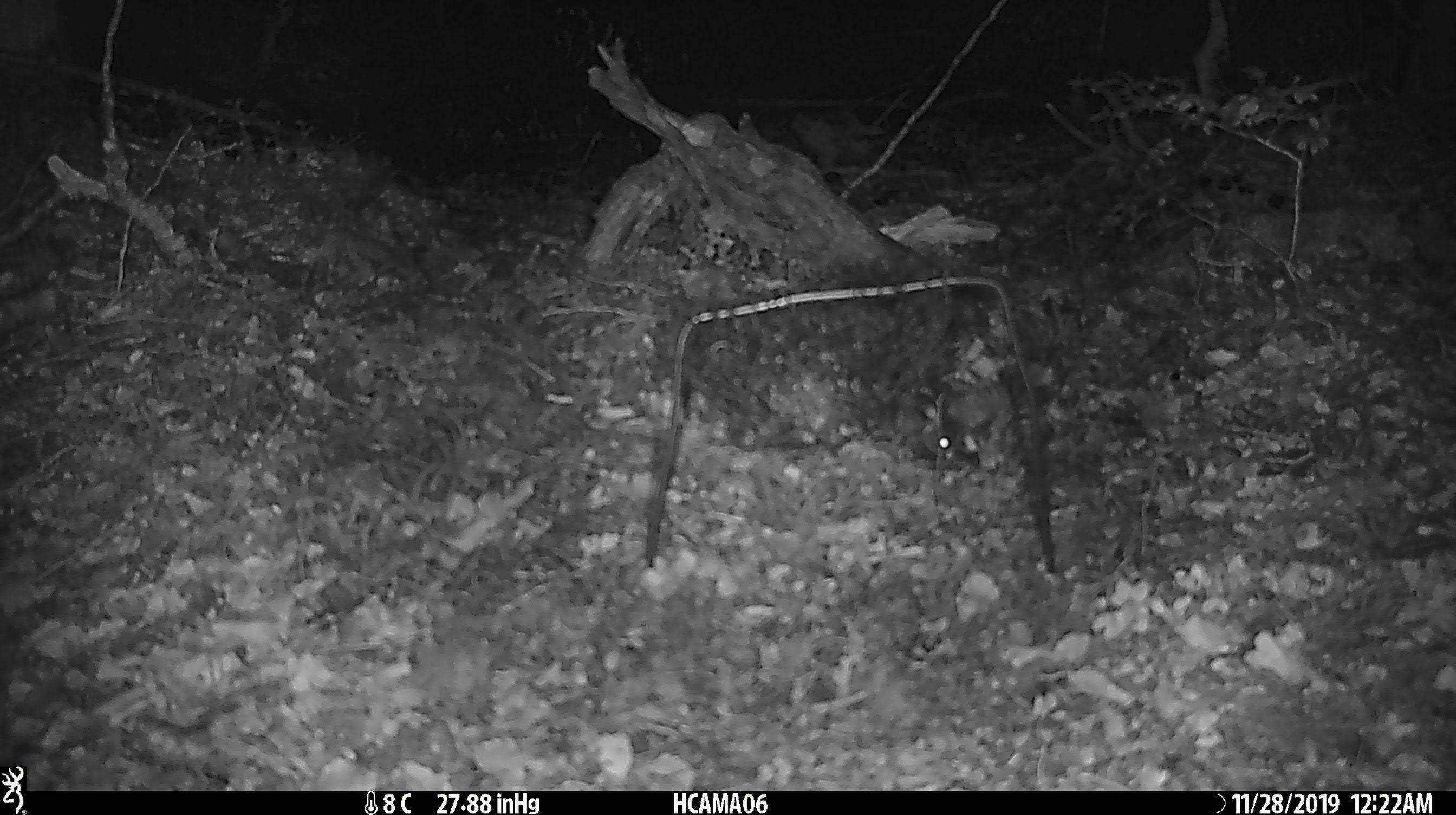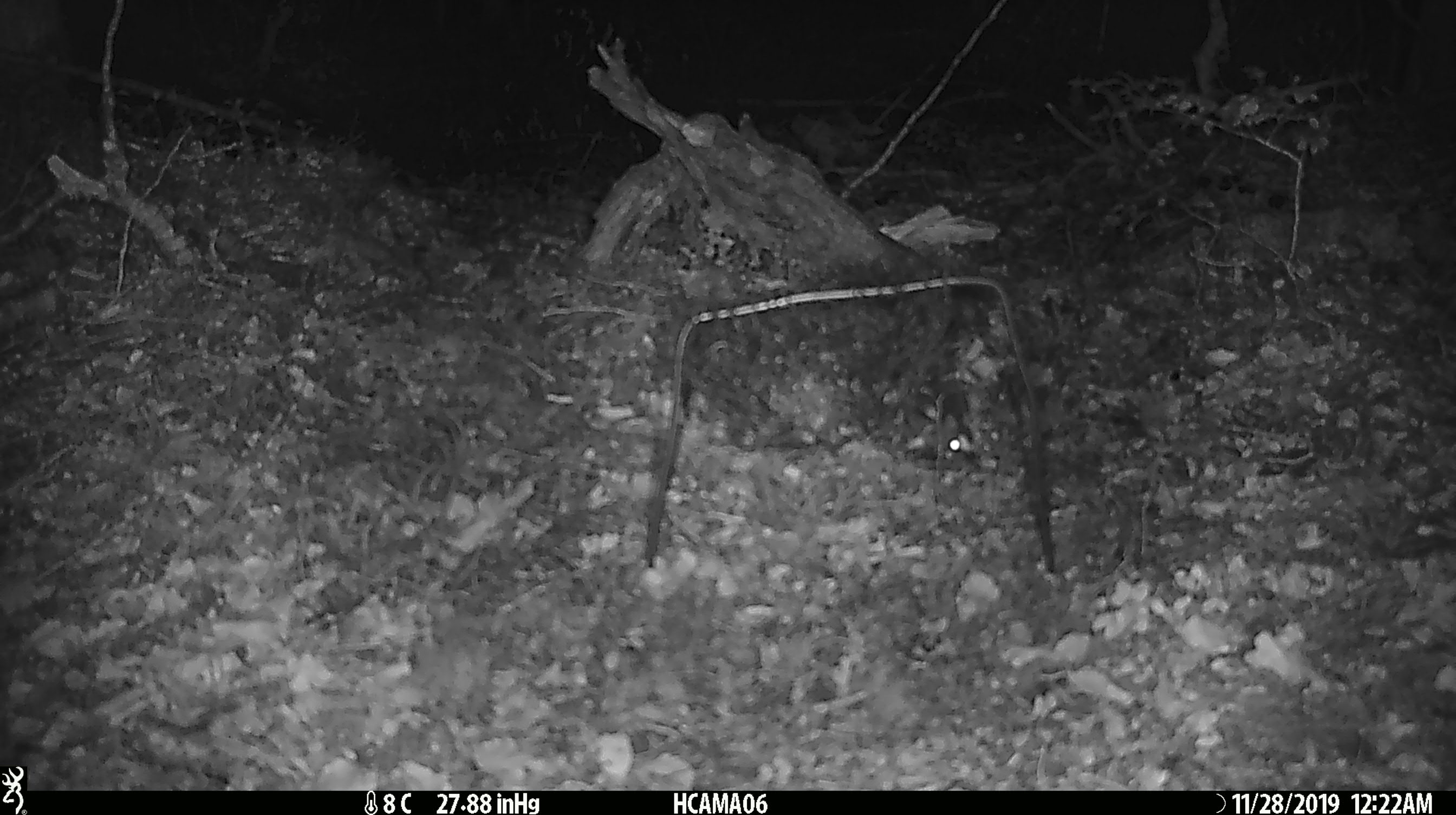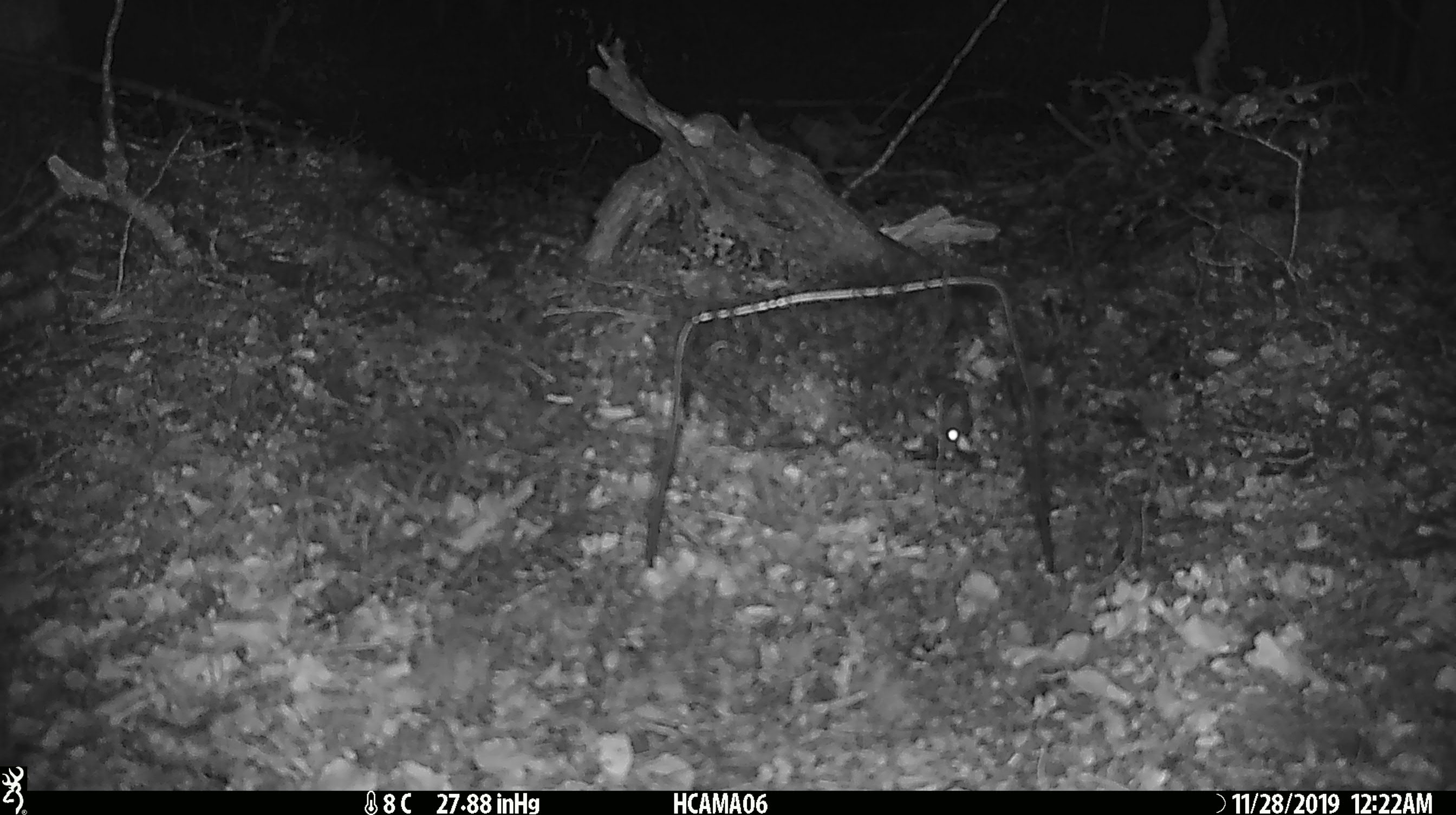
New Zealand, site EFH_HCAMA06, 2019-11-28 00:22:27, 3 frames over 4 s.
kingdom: Animalia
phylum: Chordata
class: Mammalia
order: Rodentia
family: Muridae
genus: Mus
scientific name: Mus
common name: mouse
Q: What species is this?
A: Mouse (Mus).